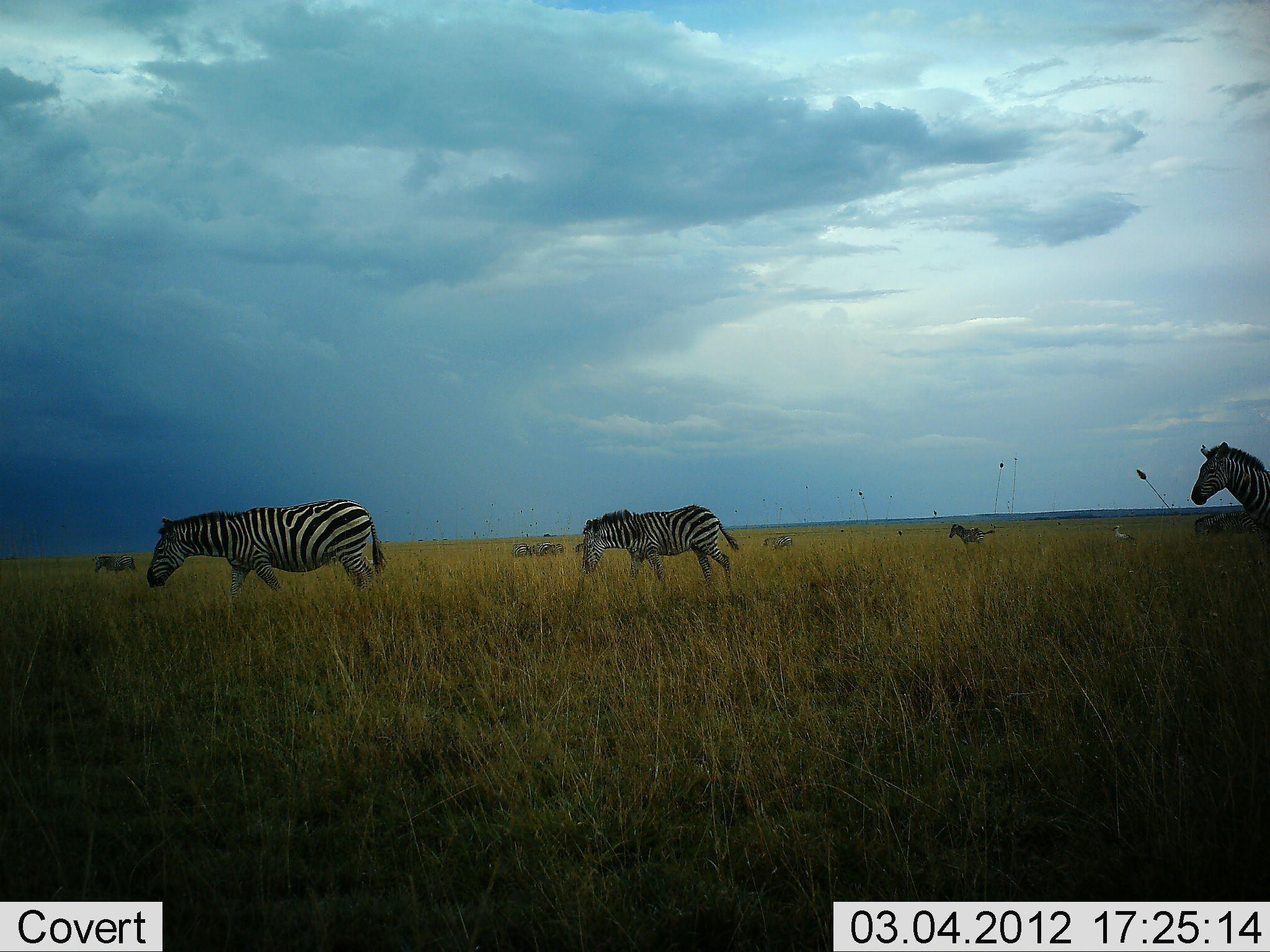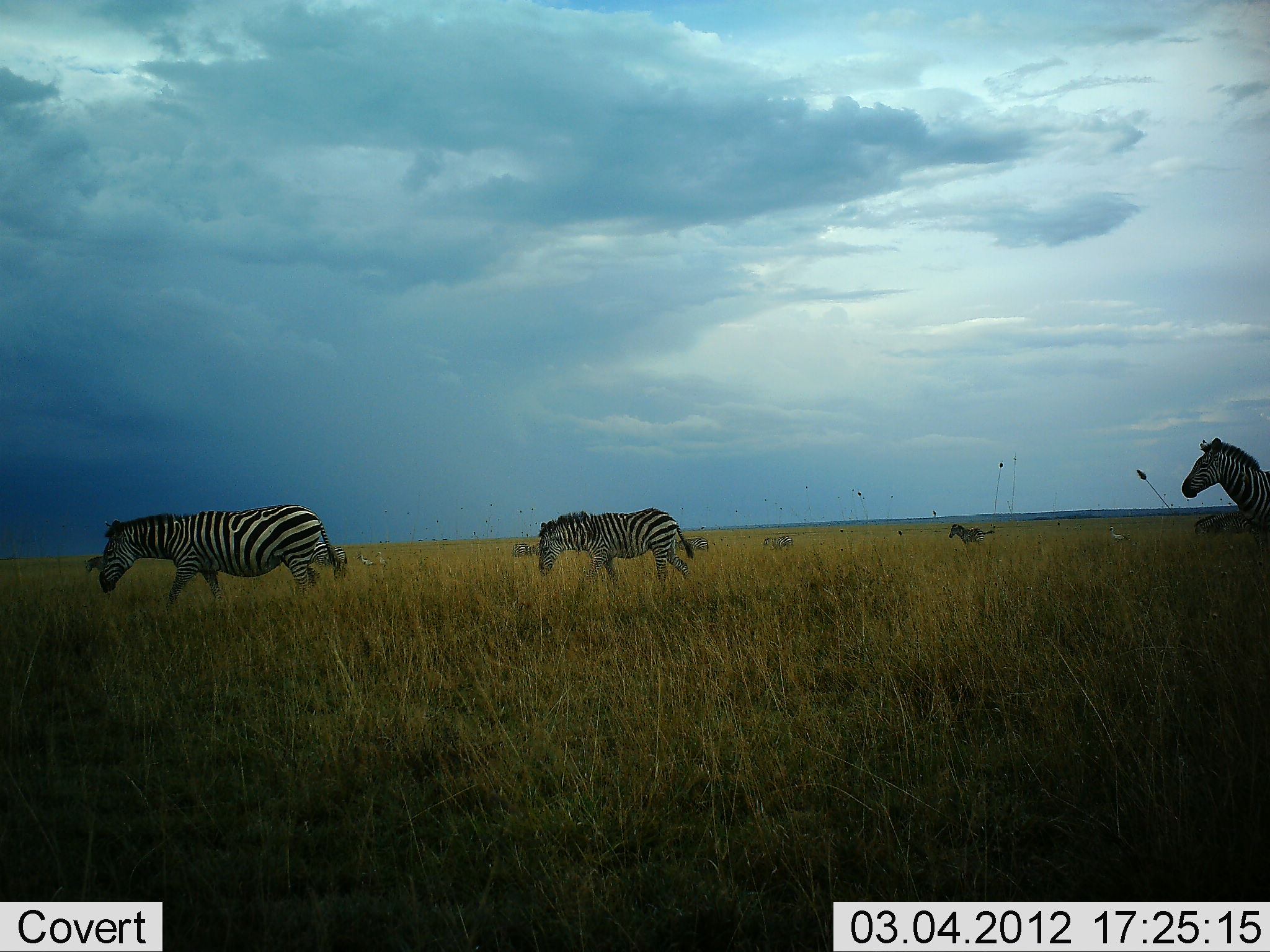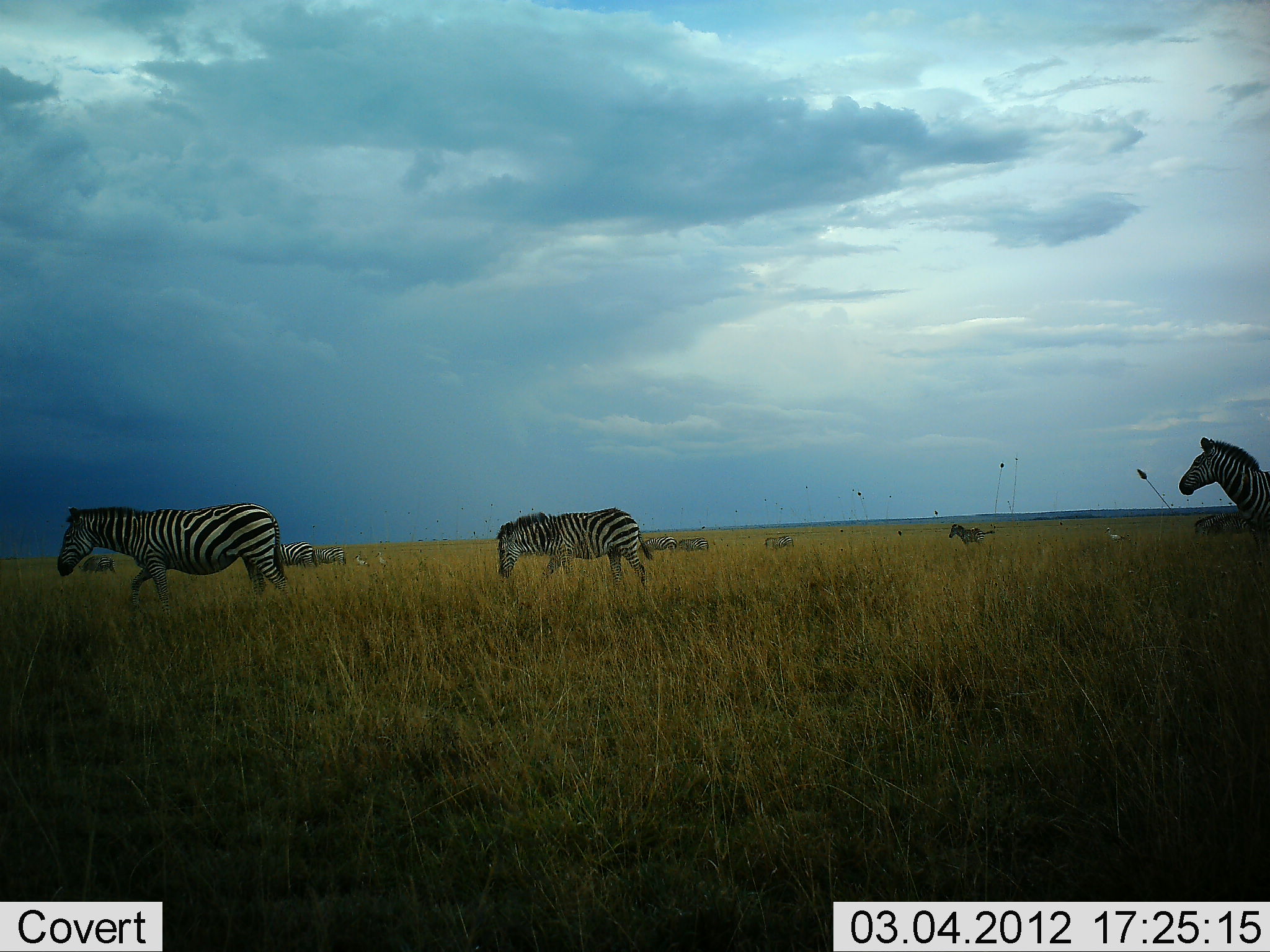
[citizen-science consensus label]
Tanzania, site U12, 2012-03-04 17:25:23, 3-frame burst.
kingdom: Animalia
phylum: Chordata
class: Mammalia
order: Perissodactyla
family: Equidae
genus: Equus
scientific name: Equus quagga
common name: plains zebra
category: zebra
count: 9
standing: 40%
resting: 4%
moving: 100%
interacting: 4%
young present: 12%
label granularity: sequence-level